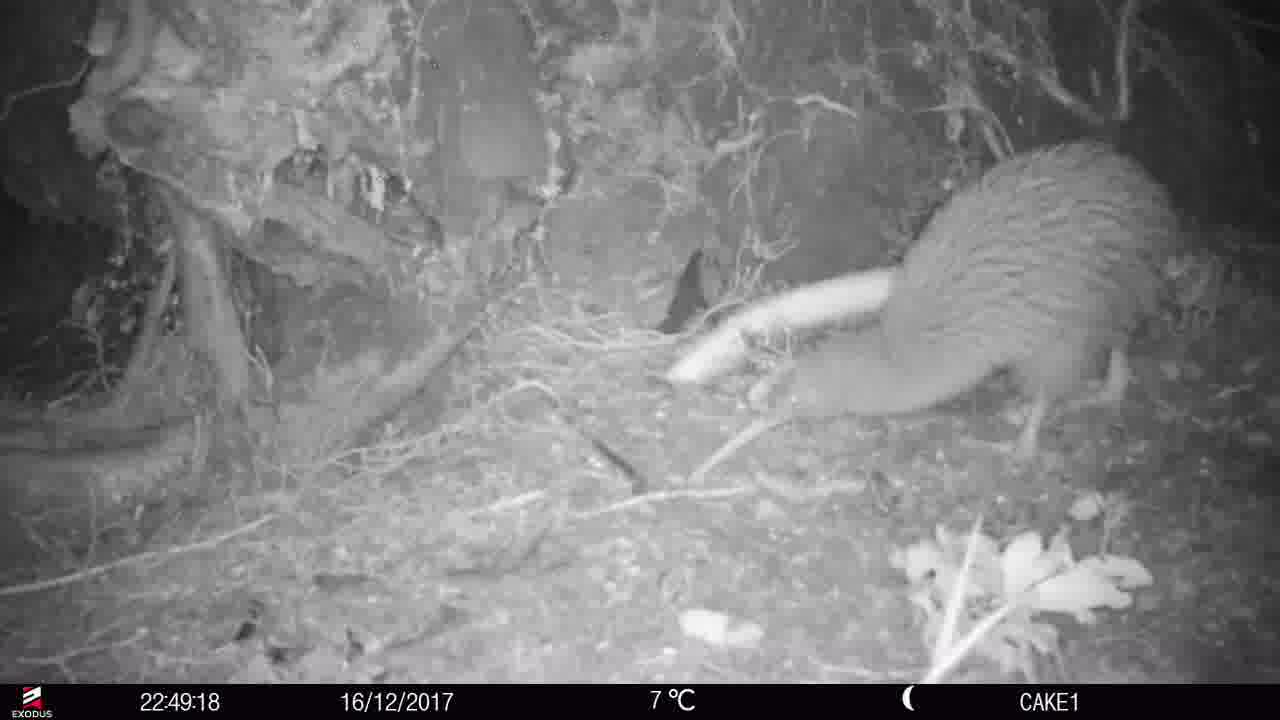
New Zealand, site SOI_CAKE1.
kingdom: Animalia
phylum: Chordata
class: Aves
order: Apterygiformes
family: Apterygidae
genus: Apteryx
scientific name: Apteryx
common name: kiwi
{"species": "kiwi (Apteryx)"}